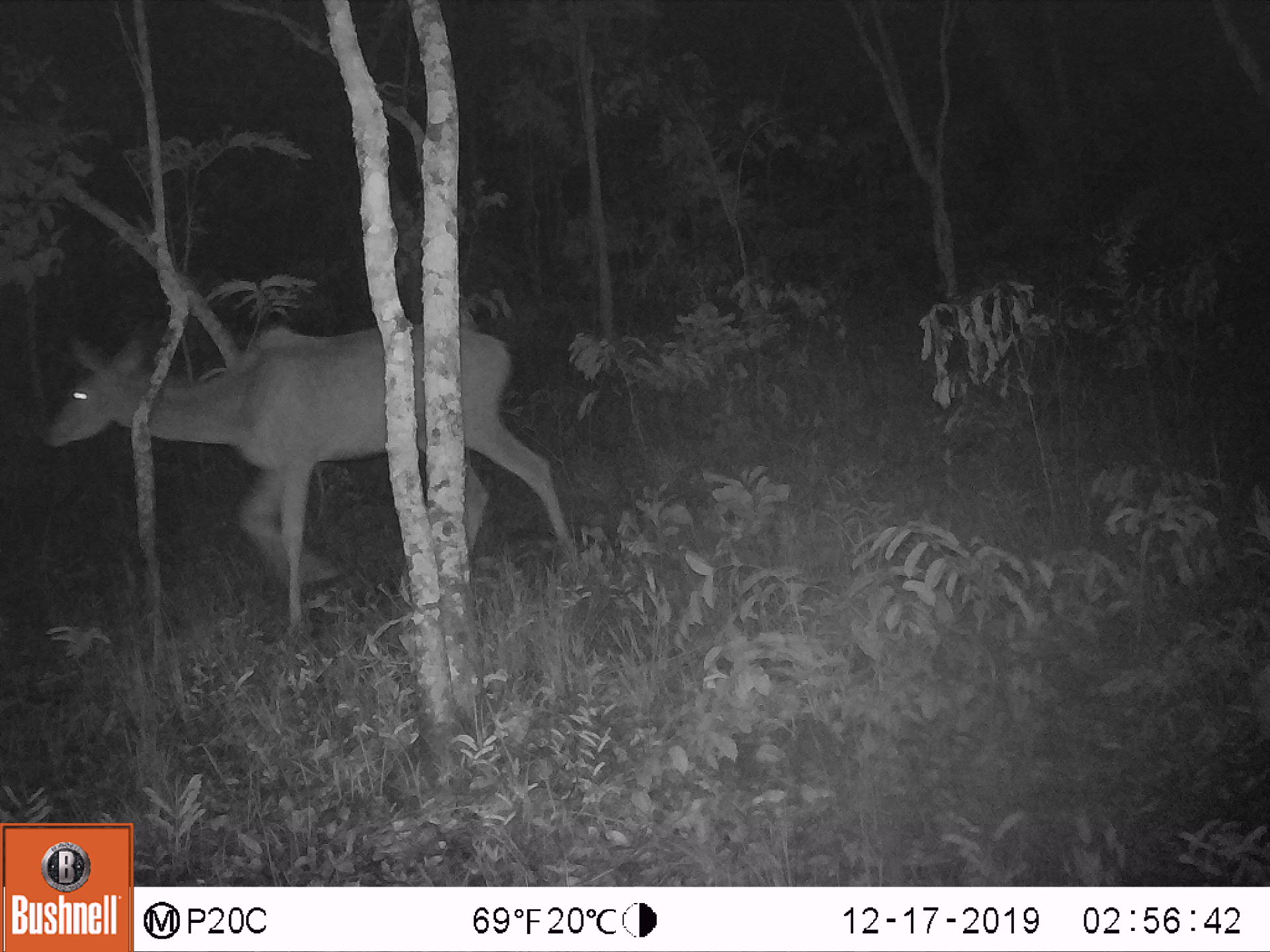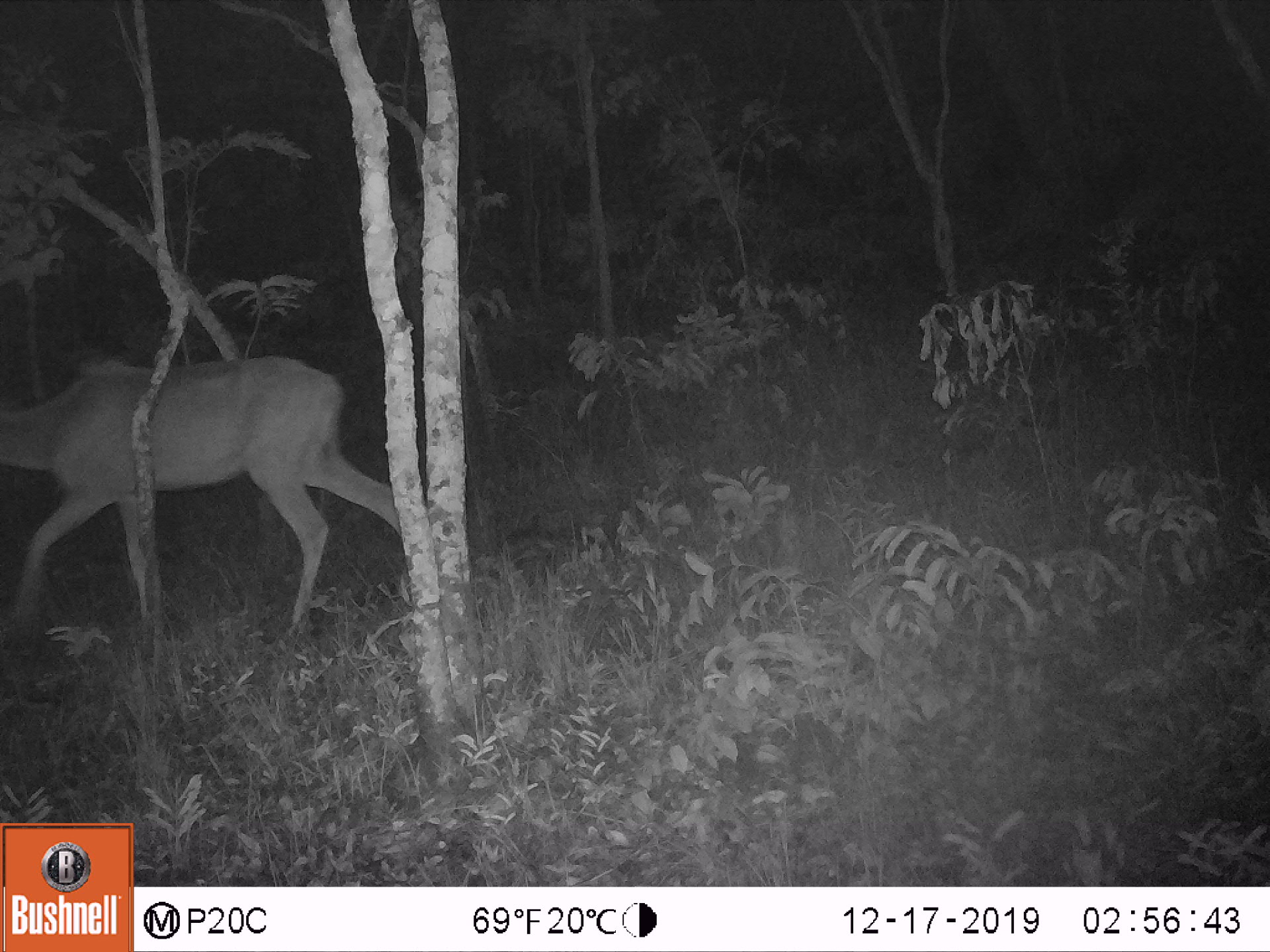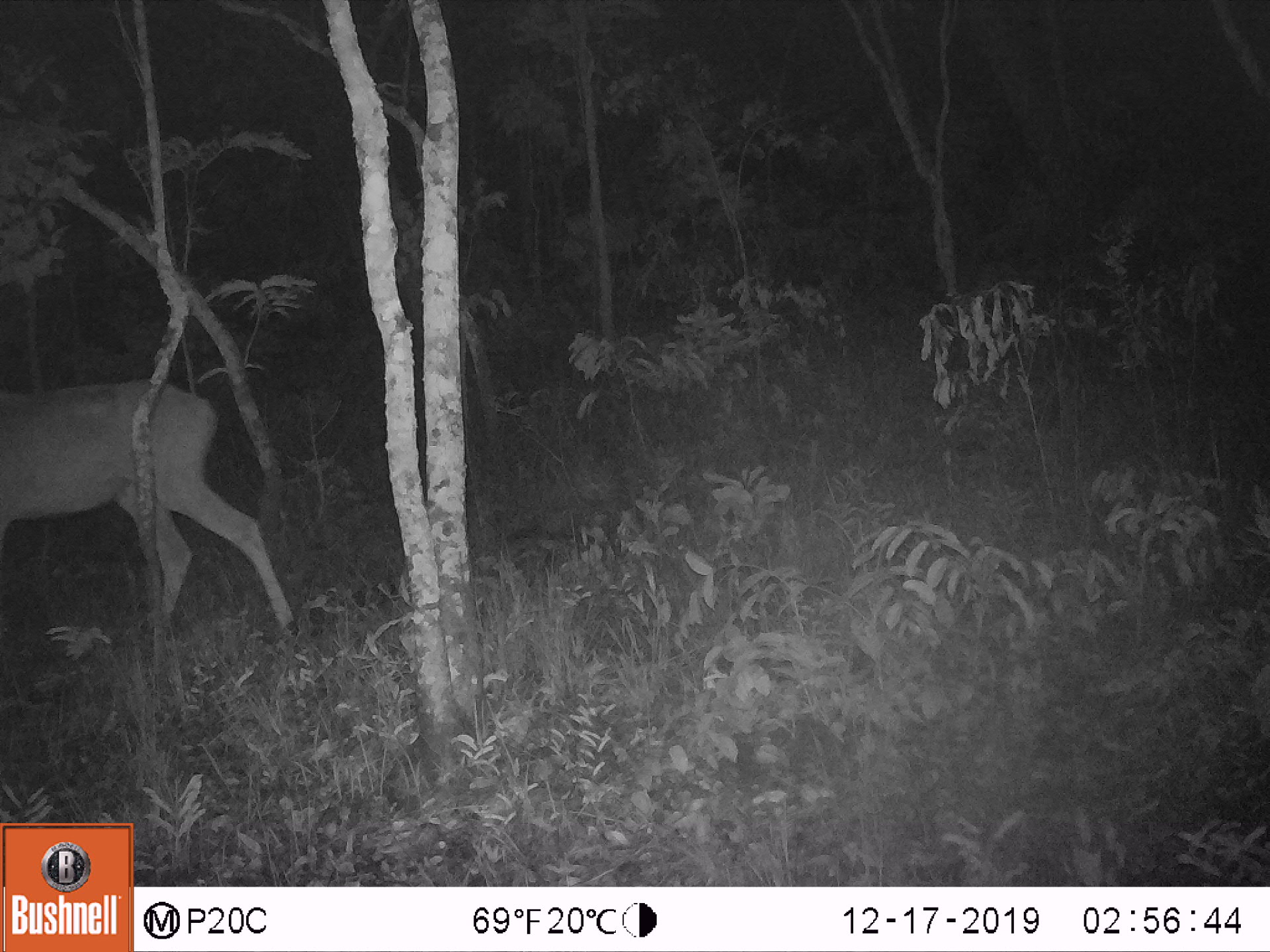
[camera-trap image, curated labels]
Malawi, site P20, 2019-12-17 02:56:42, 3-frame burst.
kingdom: Animalia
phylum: Chordata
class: Mammalia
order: Artiodactyla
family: Bovidae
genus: Tragelaphus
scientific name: Tragelaphus strepsiceros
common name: greater kudu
Greater kudu (Tragelaphus strepsiceros), count 1.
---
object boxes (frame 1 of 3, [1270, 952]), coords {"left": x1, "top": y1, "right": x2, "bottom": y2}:
greater kudu: {"left": 39, "top": 328, "right": 604, "bottom": 575}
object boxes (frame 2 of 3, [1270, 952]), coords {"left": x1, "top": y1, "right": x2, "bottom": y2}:
greater kudu: {"left": 0, "top": 350, "right": 433, "bottom": 587}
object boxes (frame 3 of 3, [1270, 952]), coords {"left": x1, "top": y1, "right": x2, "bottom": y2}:
greater kudu: {"left": 0, "top": 360, "right": 310, "bottom": 638}